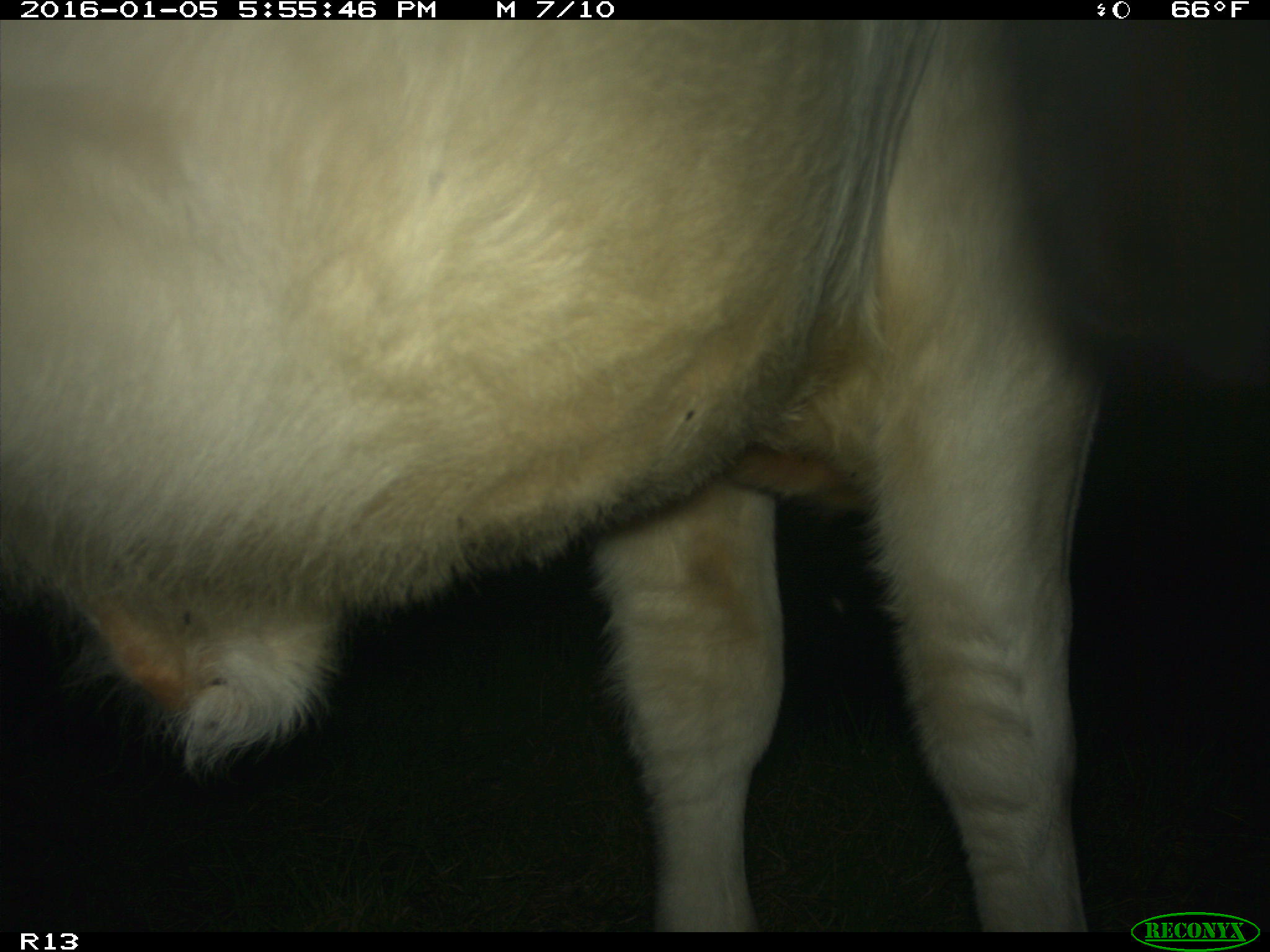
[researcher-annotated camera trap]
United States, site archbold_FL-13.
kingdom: Animalia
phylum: Chordata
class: Mammalia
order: Artiodactyla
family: Bovidae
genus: Bos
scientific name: Bos taurus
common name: domestic cow